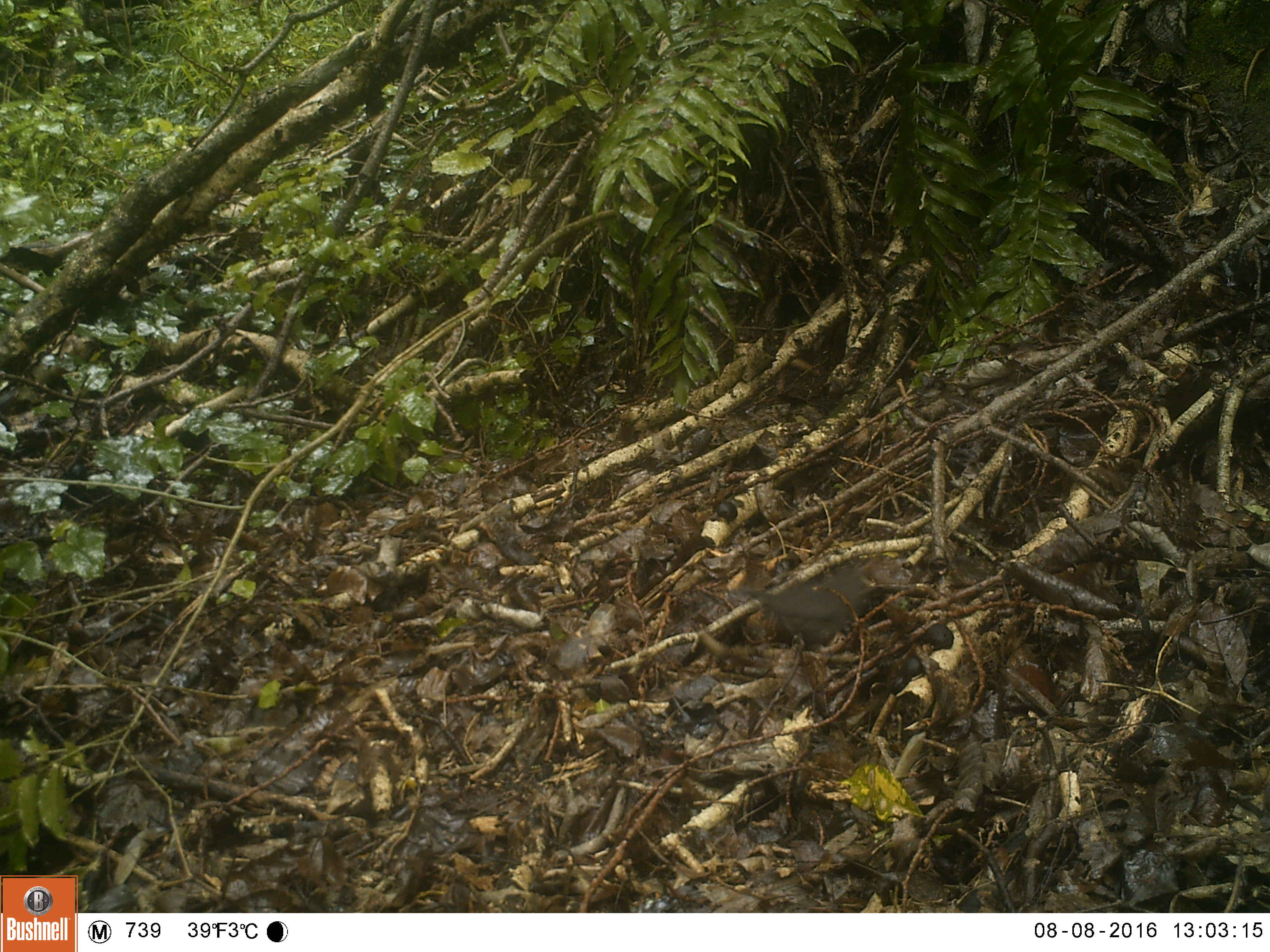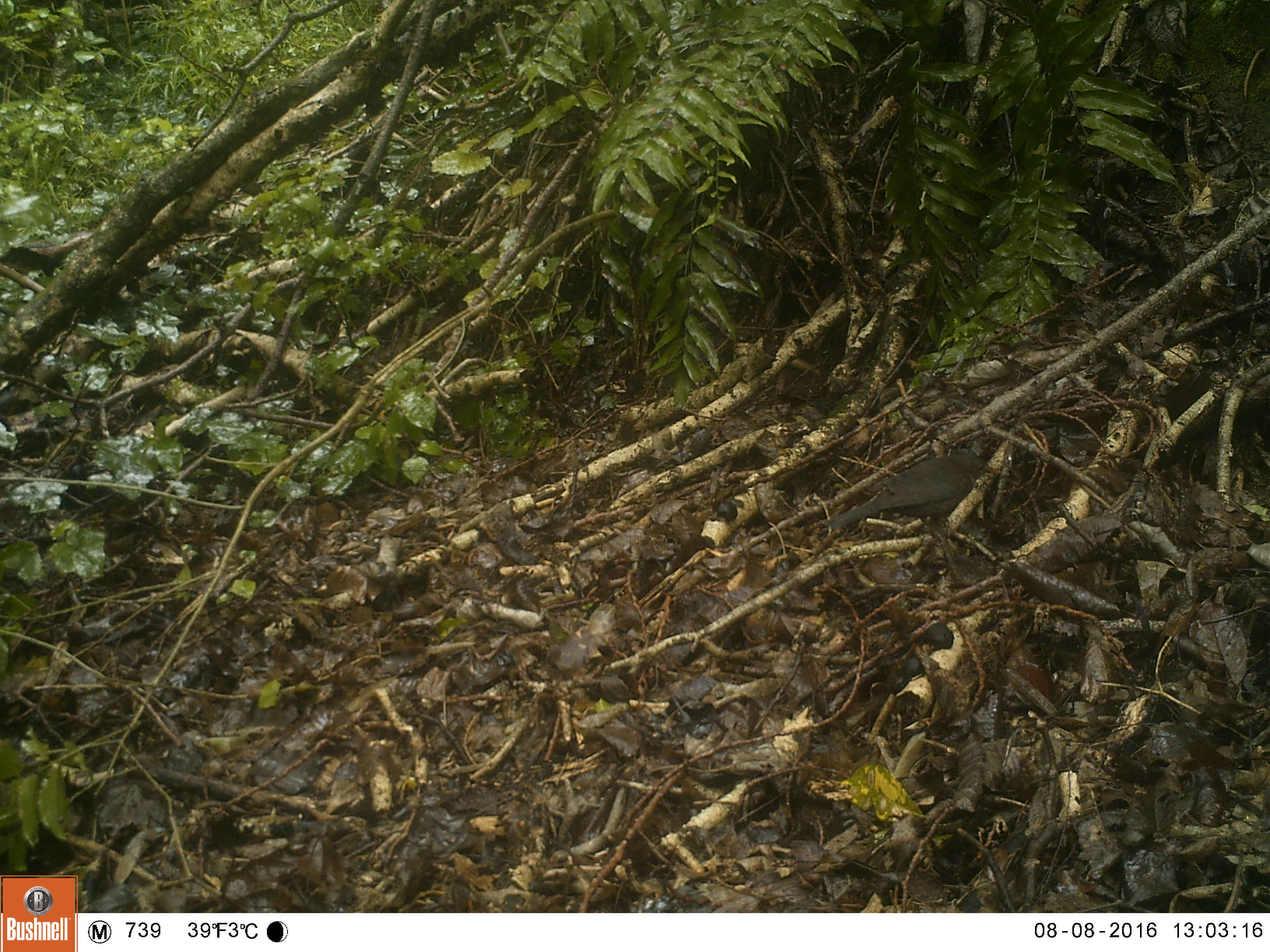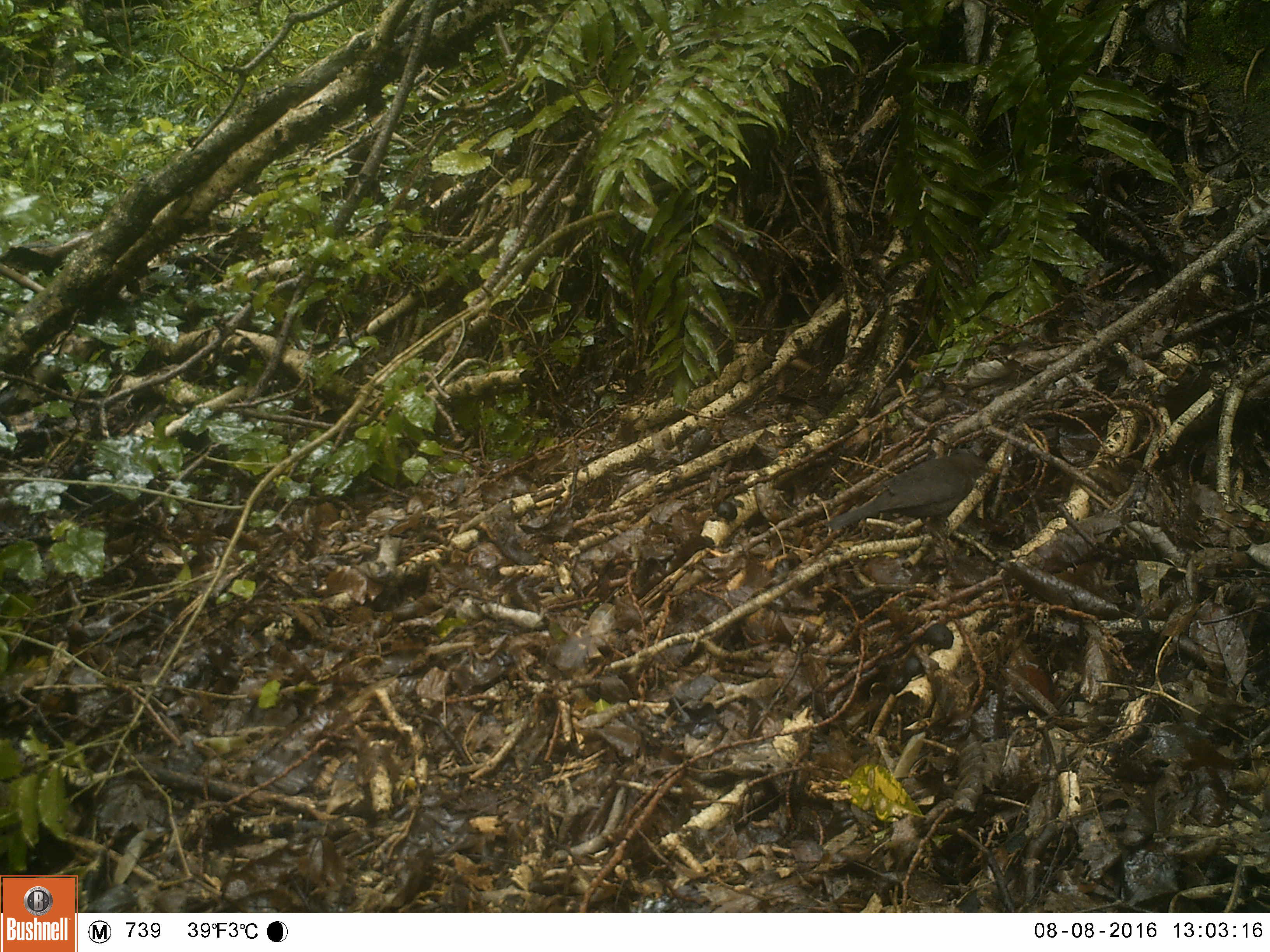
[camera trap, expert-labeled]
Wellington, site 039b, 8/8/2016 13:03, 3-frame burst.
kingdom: Animalia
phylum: Chordata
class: Aves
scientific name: Aves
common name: bird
Bird (Aves).